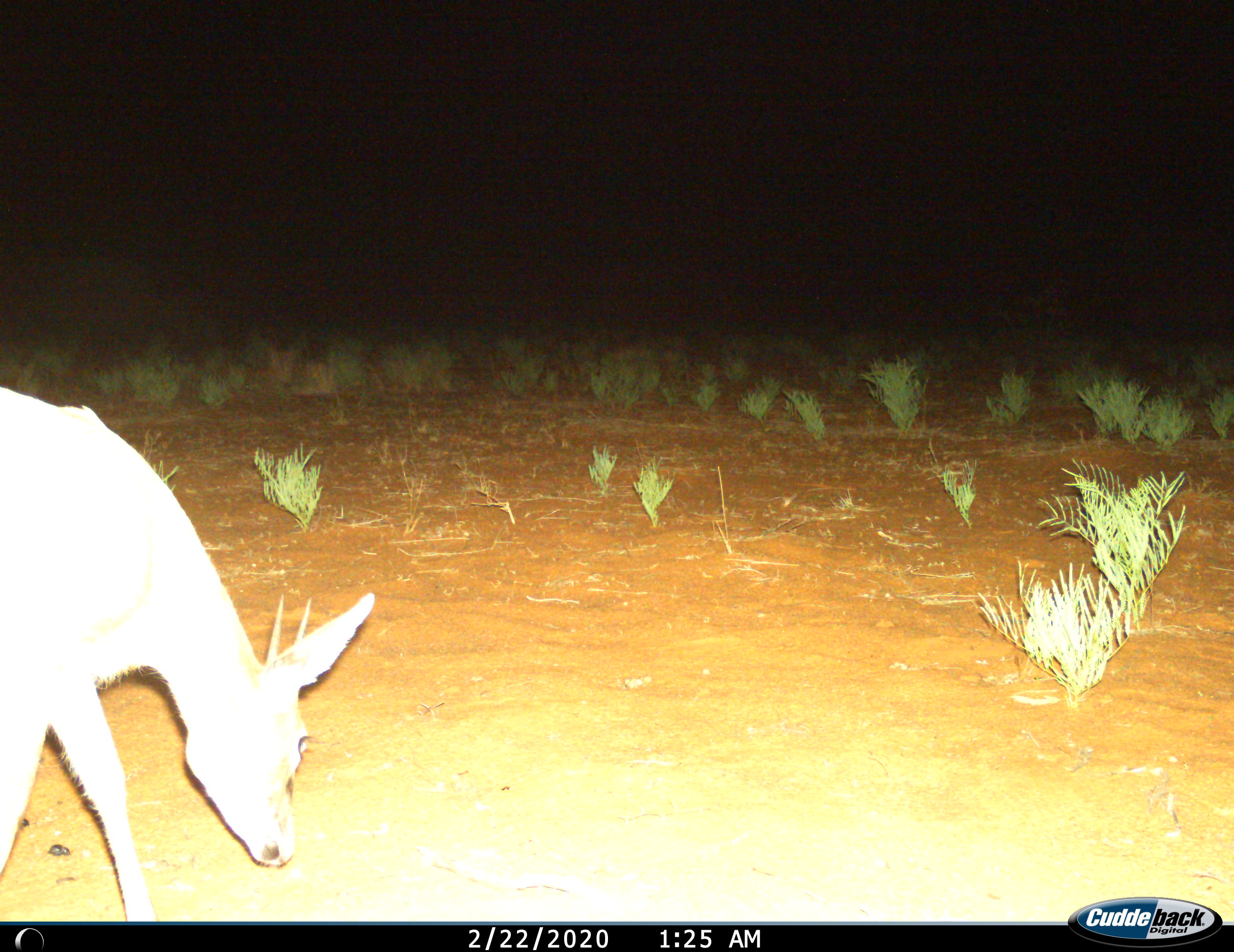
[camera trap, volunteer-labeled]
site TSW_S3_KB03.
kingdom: Animalia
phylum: Chordata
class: Mammalia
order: Artiodactyla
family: Bovidae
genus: Sylvicapra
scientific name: Sylvicapra grimmia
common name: common duiker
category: duikercommongrey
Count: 1.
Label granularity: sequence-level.